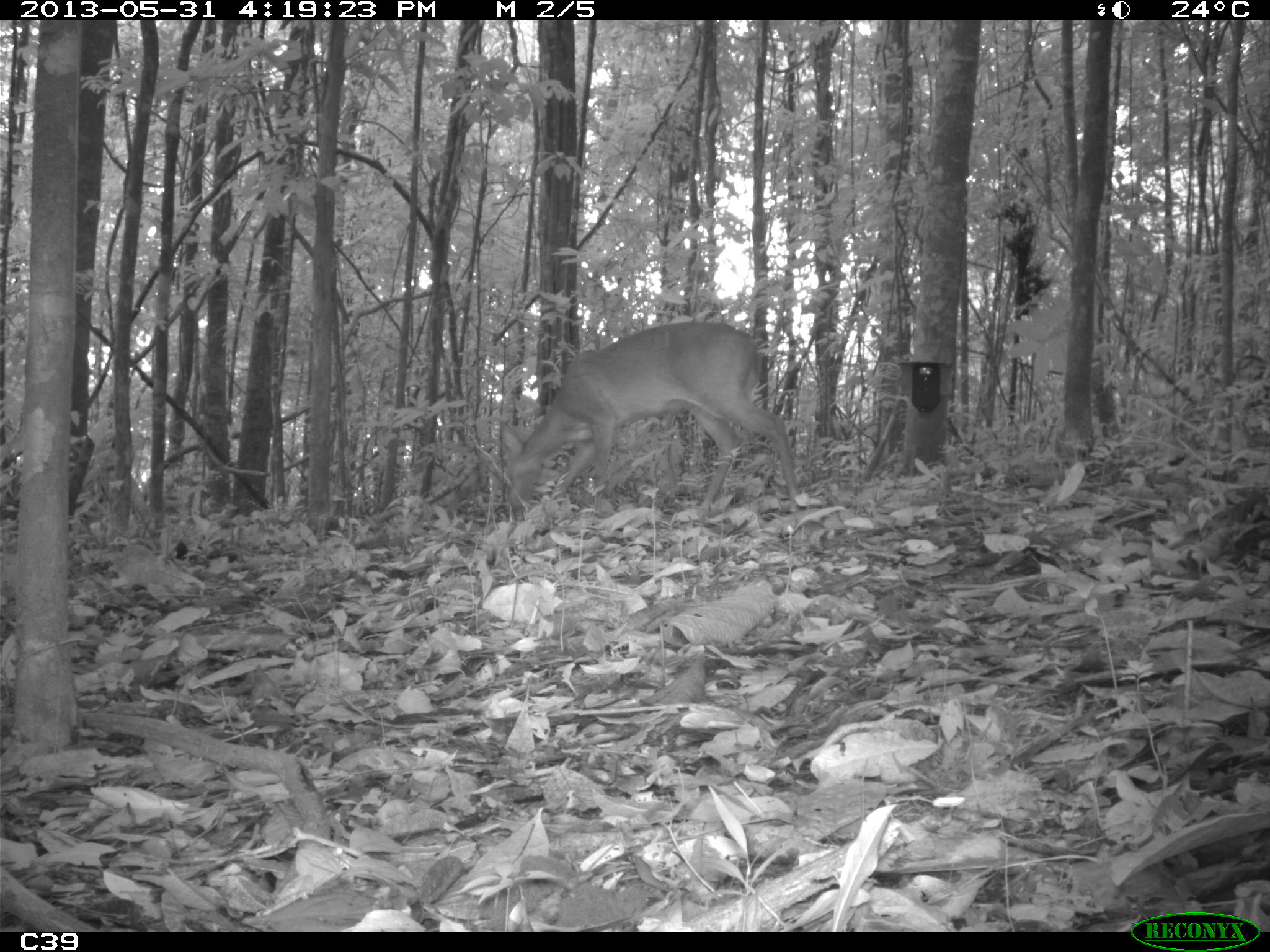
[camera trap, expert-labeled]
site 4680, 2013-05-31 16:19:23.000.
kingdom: Animalia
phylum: Chordata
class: Mammalia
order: Artiodactyla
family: Cervidae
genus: Mazama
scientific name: Mazama americana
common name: red brocket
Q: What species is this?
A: Mazama americana (red brocket).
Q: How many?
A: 1.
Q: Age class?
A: Adult.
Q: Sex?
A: Male.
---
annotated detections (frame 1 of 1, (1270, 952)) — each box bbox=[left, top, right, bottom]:
mazama americana: bbox=[498, 317, 800, 513]